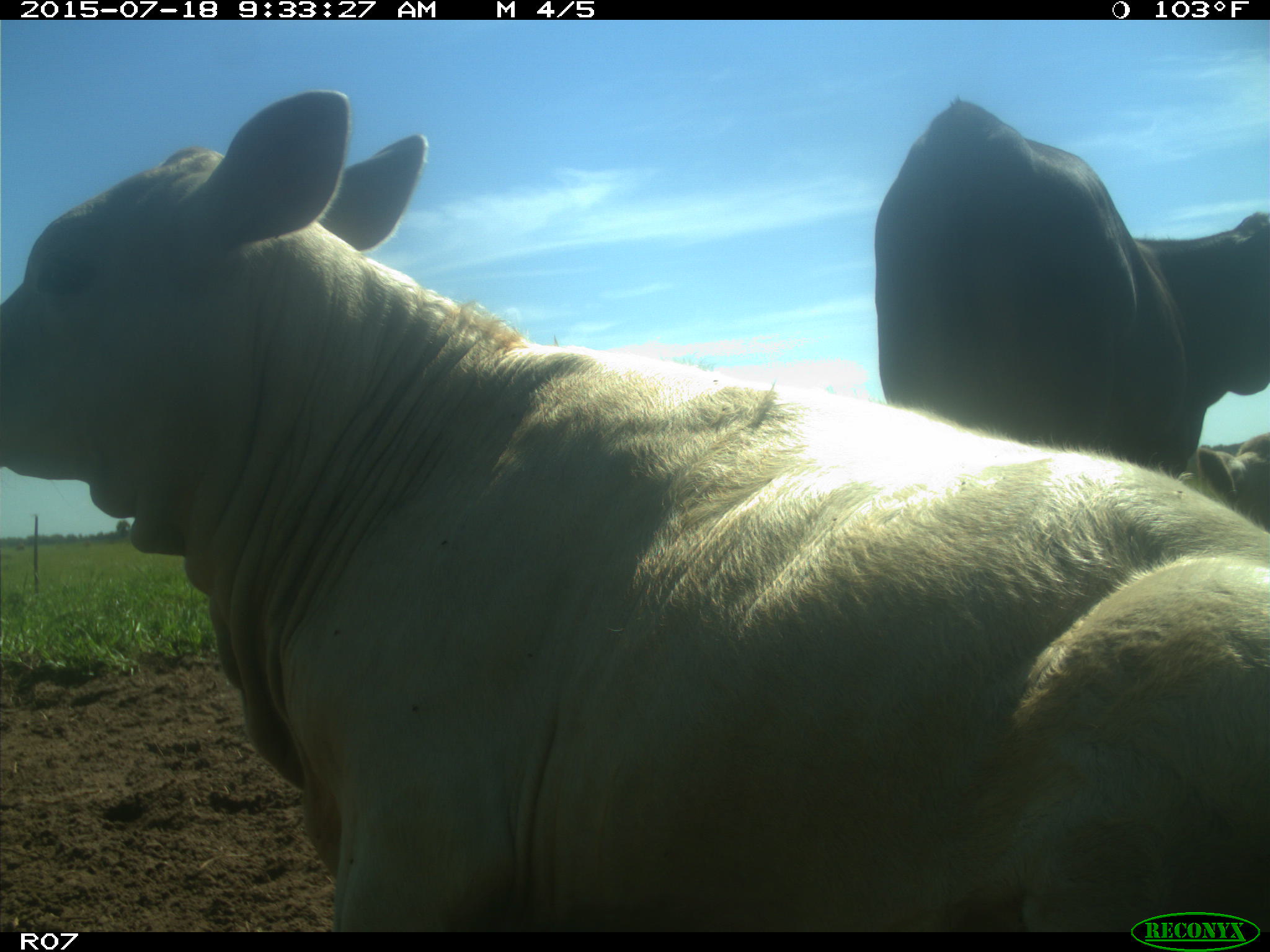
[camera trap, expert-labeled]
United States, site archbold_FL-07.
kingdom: Animalia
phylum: Chordata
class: Mammalia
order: Artiodactyla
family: Bovidae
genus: Bos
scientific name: Bos taurus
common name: domestic cow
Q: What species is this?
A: Bos taurus (domestic cow).